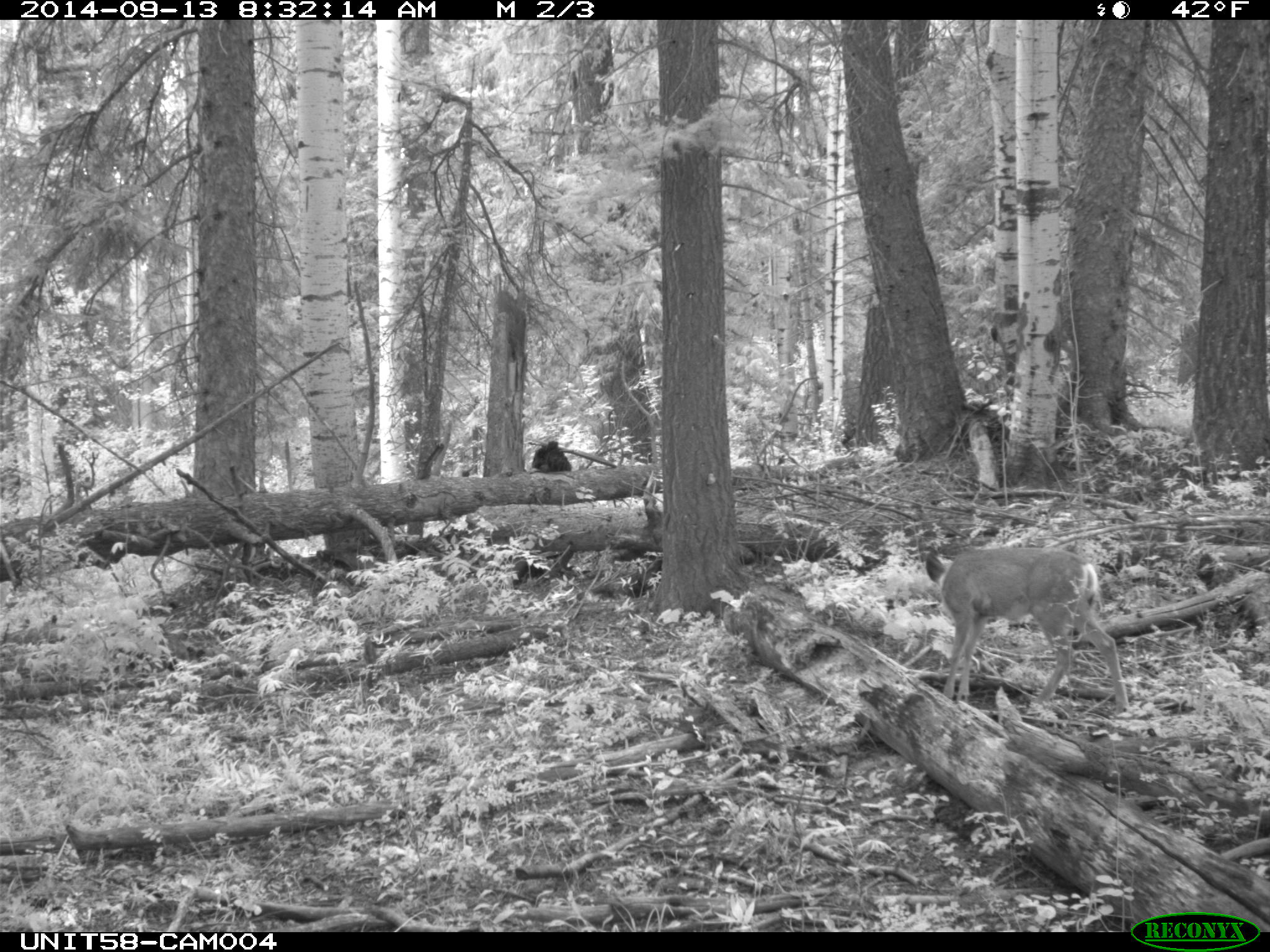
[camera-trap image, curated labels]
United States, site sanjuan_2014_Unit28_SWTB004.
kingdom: Animalia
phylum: Chordata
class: Mammalia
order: Artiodactyla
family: Cervidae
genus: Odocoileus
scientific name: Odocoileus hemionus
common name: mule deer